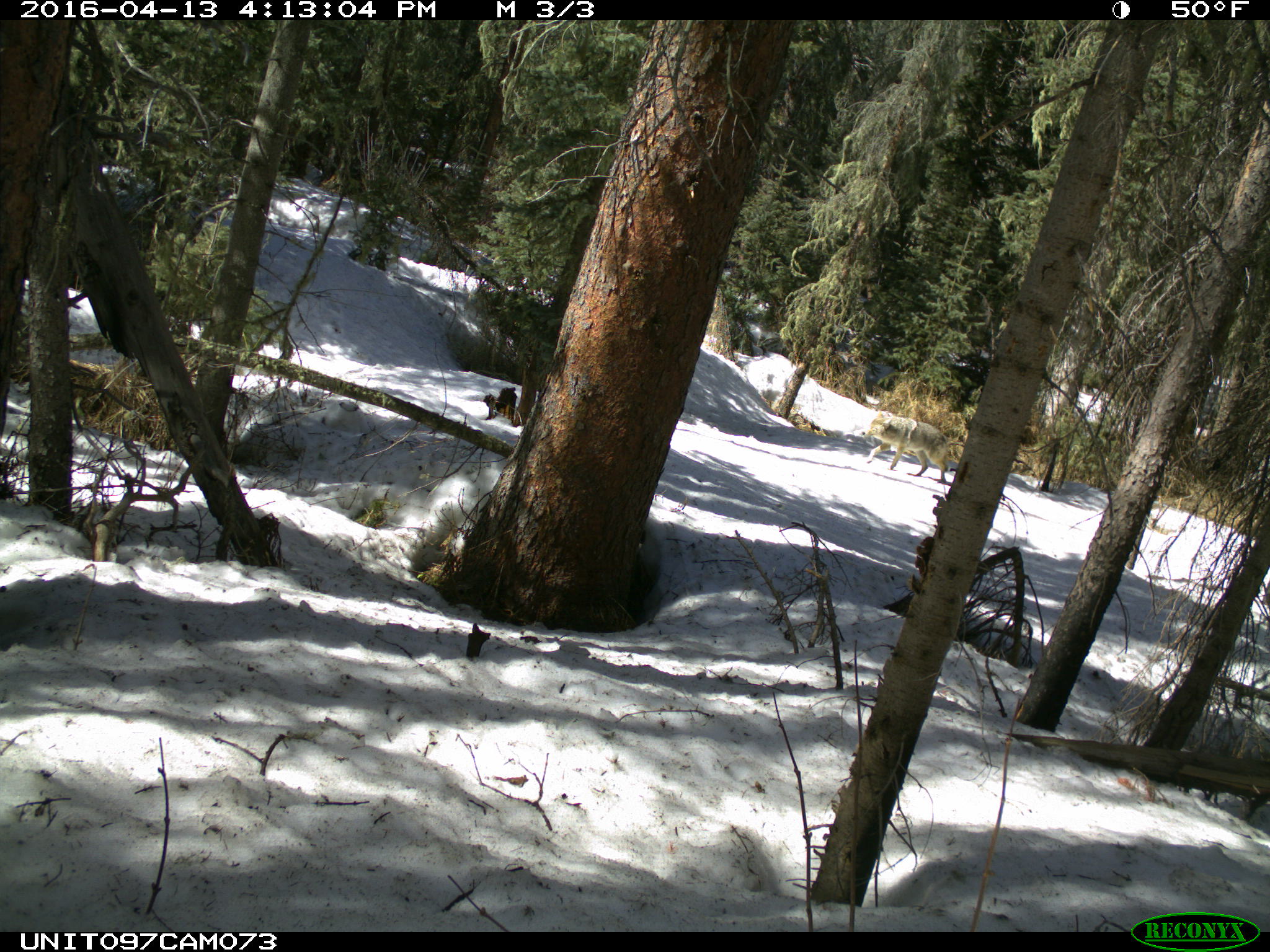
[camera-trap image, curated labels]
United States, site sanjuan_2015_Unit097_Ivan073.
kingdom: Animalia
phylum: Chordata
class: Mammalia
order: Carnivora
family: Canidae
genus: Canis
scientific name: Canis latrans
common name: coyote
Canis latrans (coyote).